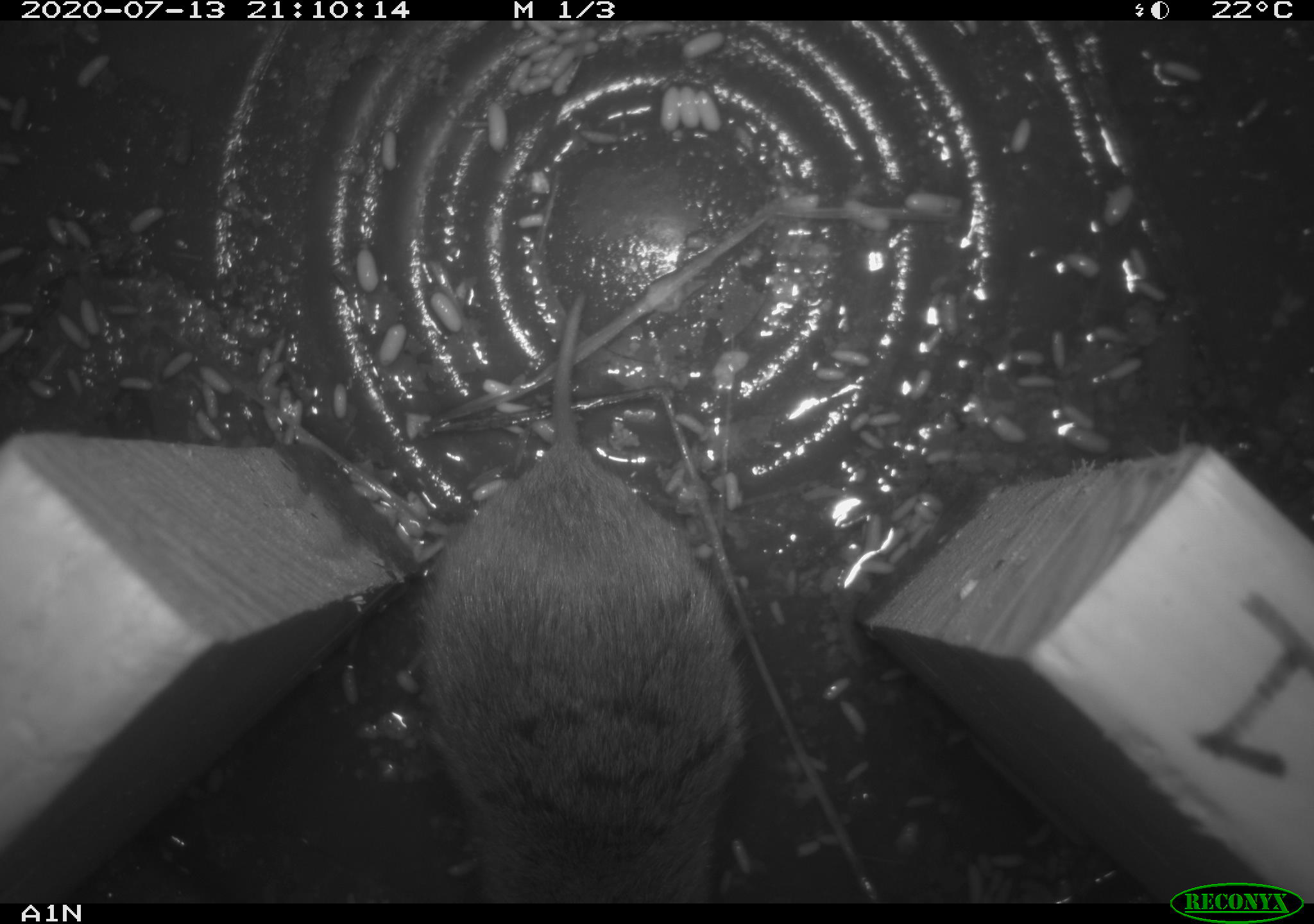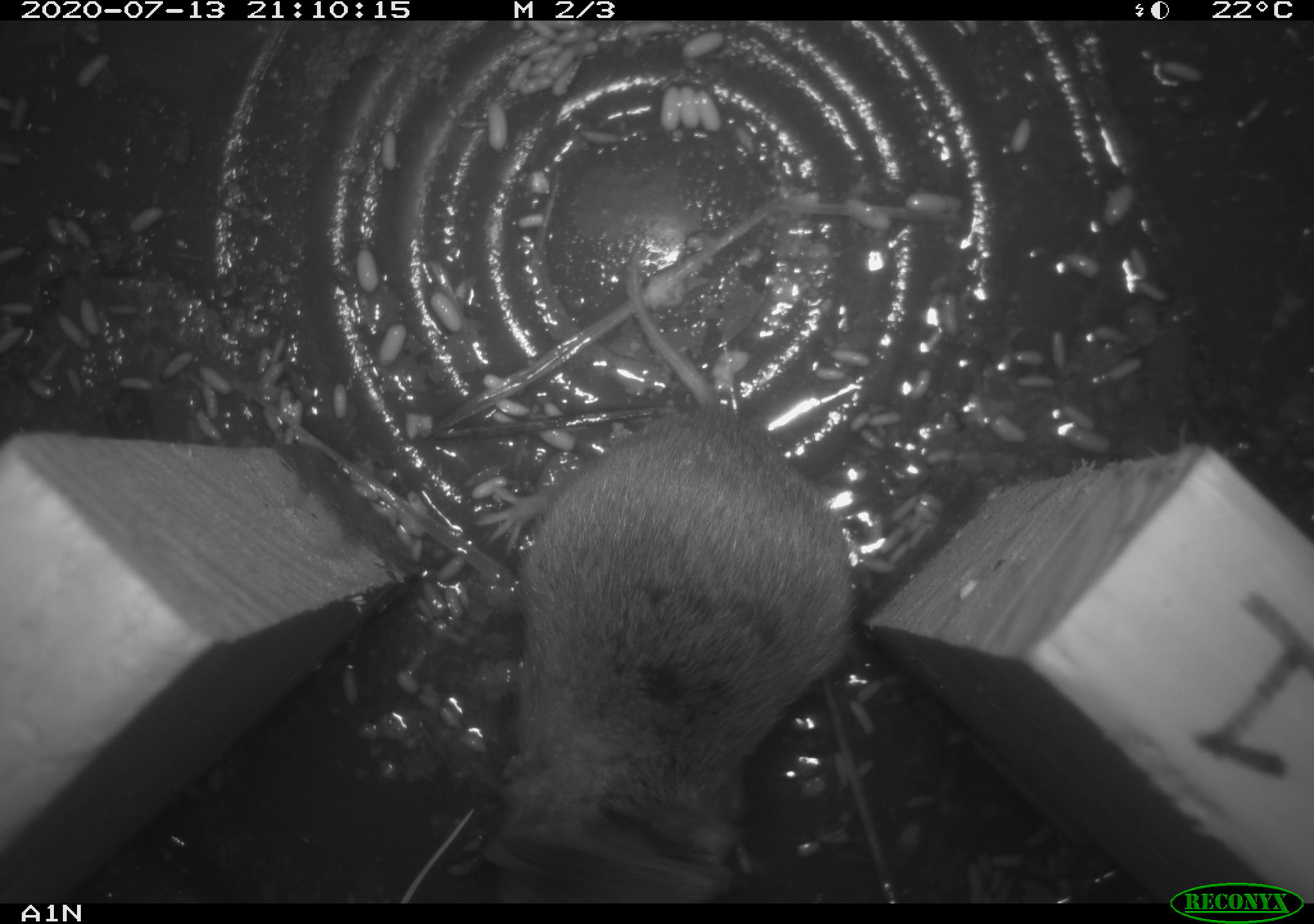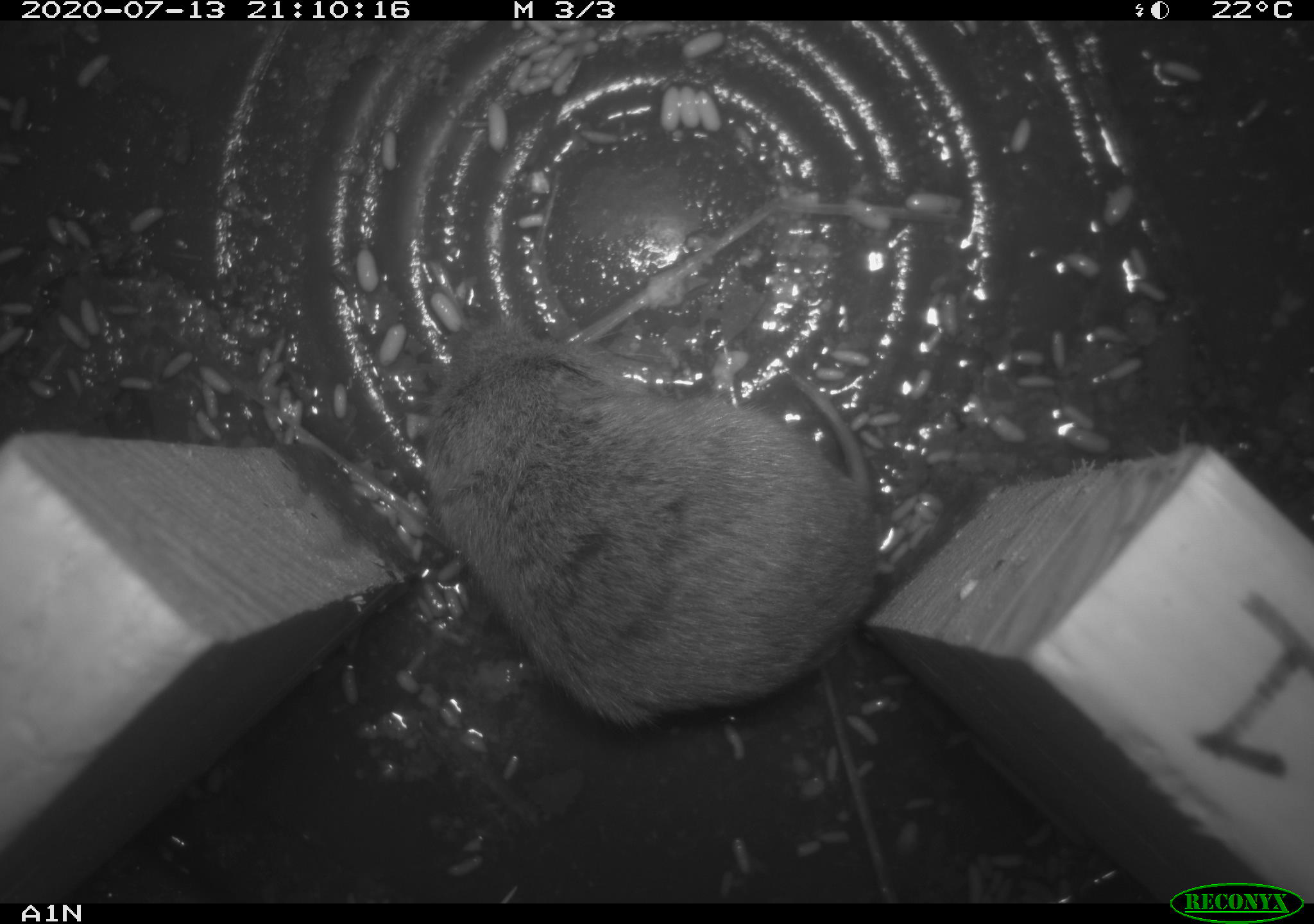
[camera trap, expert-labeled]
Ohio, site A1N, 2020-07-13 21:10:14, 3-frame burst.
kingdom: Animalia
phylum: Chordata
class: Mammalia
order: Rodentia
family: Cricetidae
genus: Microtus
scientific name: Microtus pennsylvanicus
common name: meadow vole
Meadow vole (Microtus pennsylvanicus).